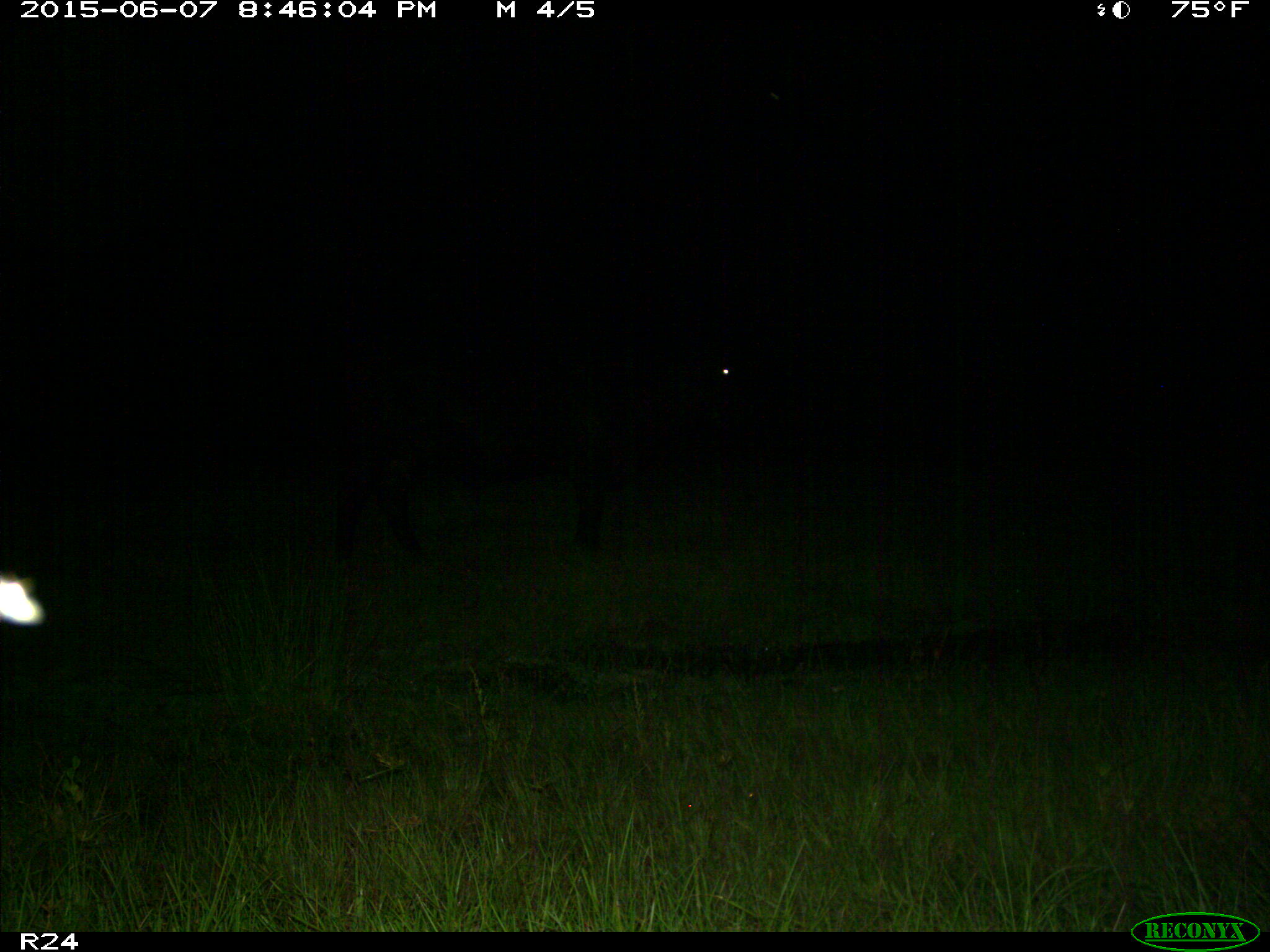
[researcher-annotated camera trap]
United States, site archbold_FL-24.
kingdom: Animalia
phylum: Chordata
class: Mammalia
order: Artiodactyla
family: Bovidae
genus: Bos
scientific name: Bos taurus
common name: domestic cow